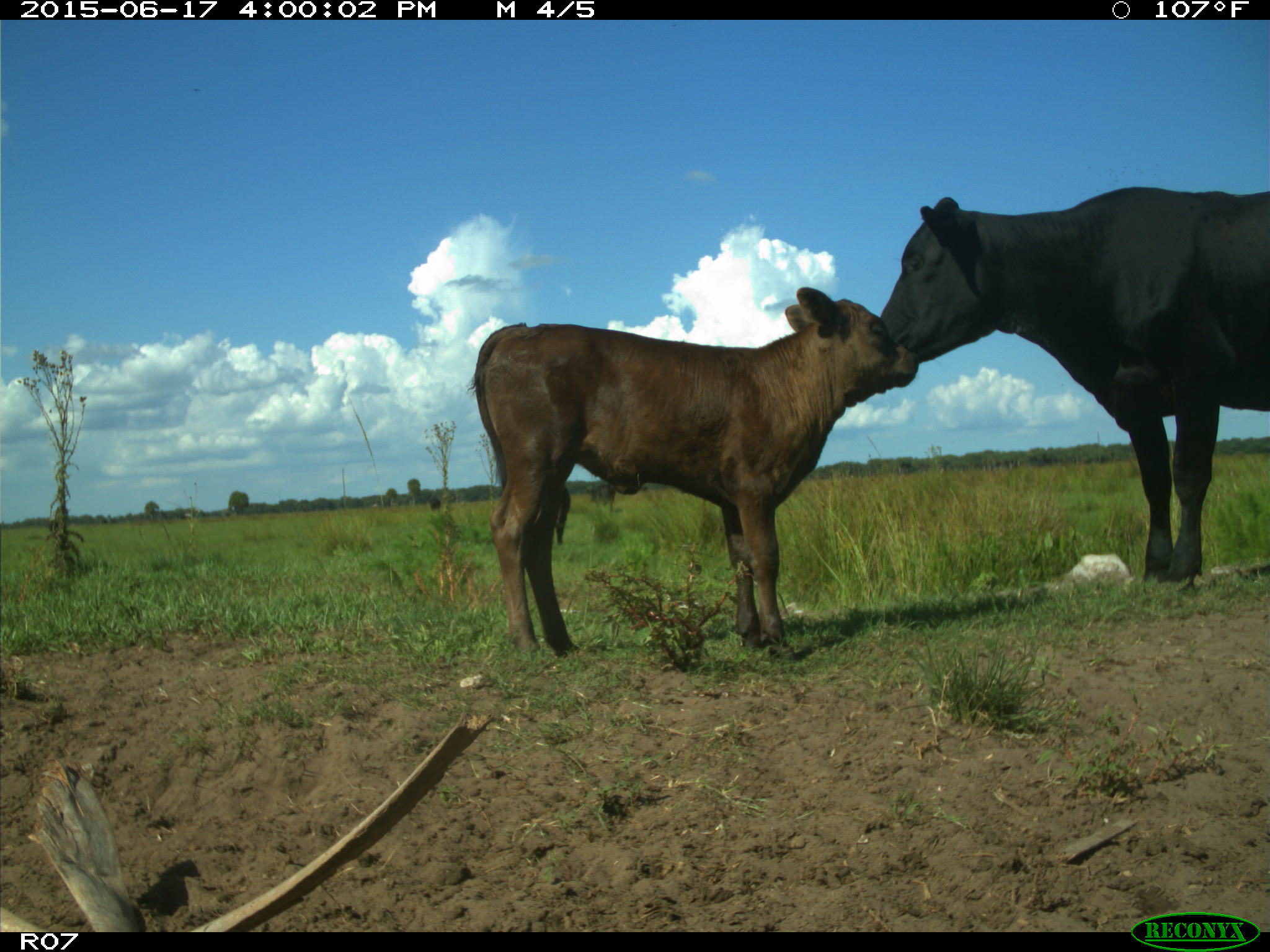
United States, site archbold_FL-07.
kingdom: Animalia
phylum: Chordata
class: Mammalia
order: Artiodactyla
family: Bovidae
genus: Bos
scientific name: Bos taurus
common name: domestic cow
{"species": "Bos taurus (domestic cow)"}